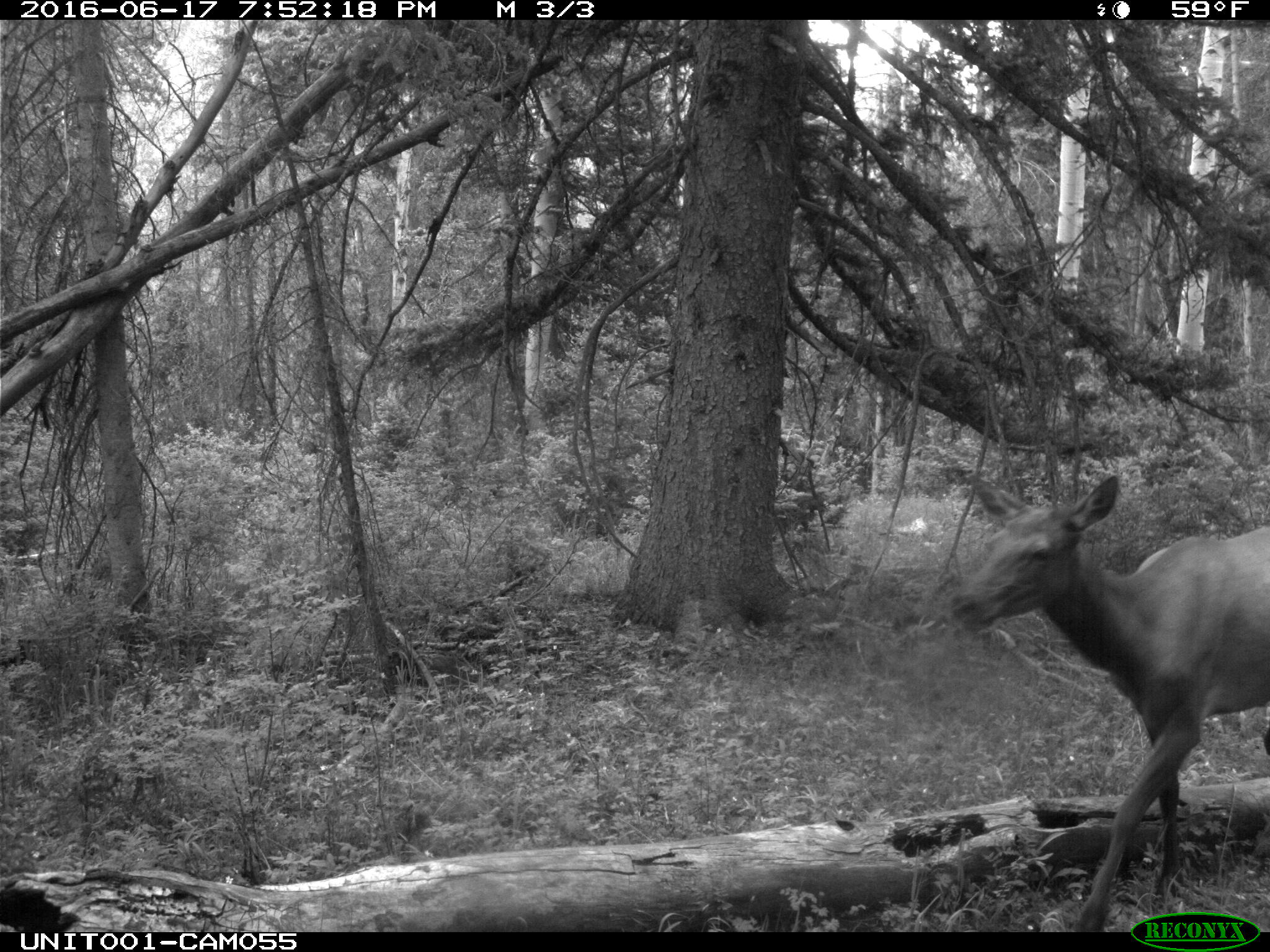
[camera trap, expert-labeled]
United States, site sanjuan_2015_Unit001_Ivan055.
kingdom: Animalia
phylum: Chordata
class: Mammalia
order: Artiodactyla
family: Cervidae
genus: Cervus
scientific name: Cervus elaphus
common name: red deer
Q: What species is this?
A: Cervus elaphus (red deer).